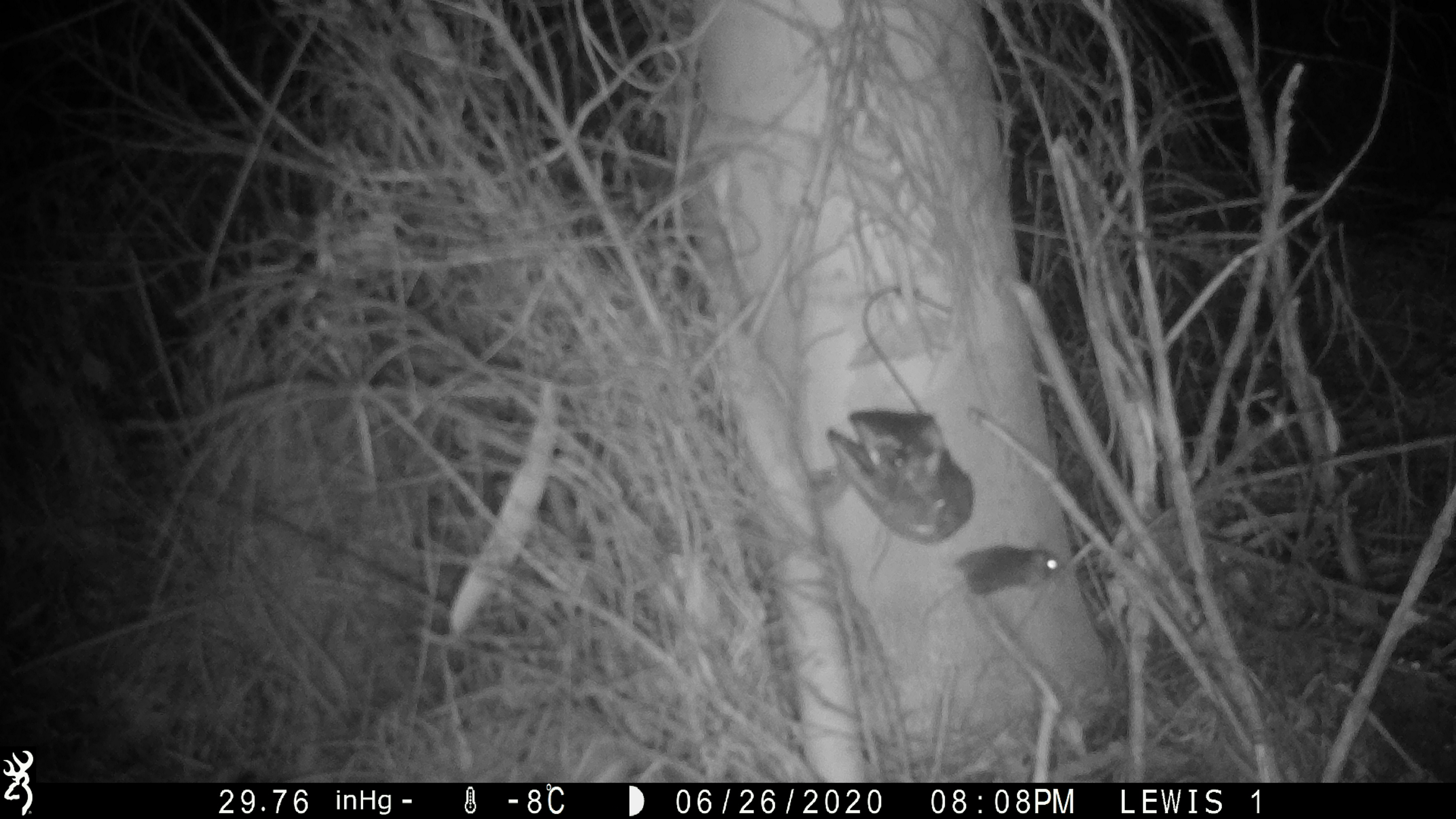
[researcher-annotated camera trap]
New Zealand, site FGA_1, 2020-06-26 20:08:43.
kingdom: Animalia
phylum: Chordata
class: Mammalia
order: Rodentia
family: Muridae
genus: Mus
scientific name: Mus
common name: mouse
Mouse (Mus).